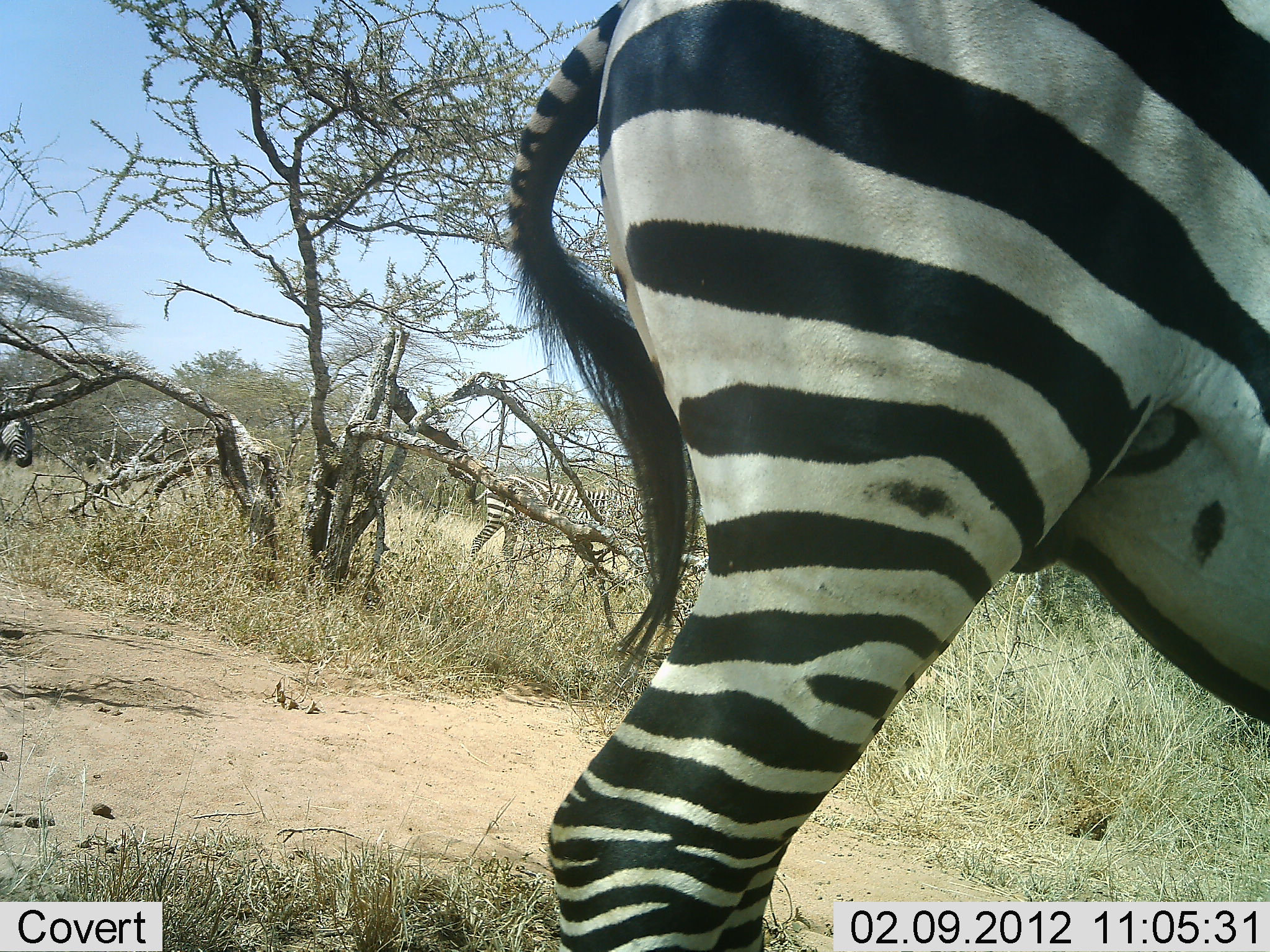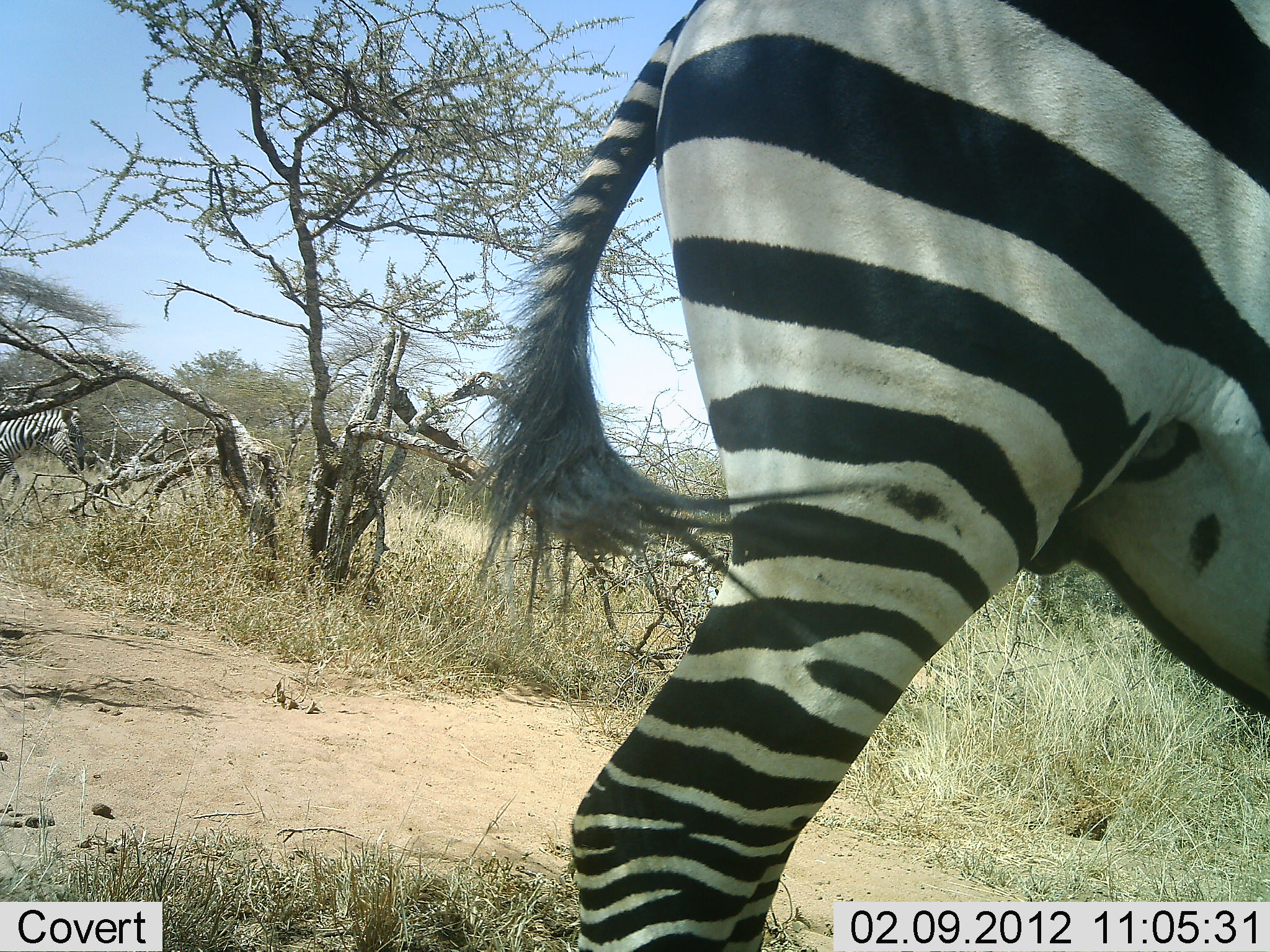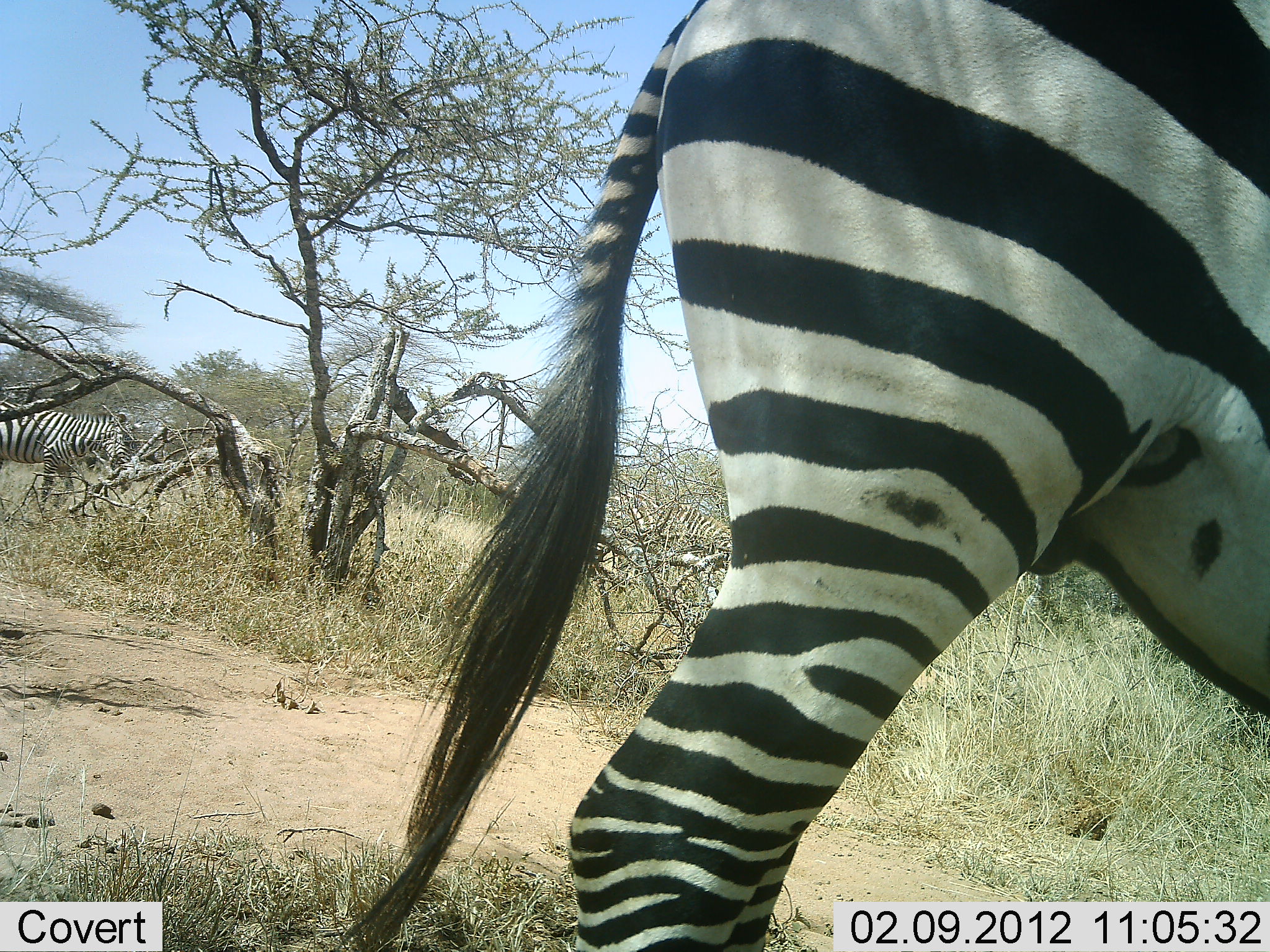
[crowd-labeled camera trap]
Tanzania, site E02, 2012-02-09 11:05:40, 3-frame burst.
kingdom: Animalia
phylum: Chordata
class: Mammalia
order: Perissodactyla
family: Equidae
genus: Equus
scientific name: Equus quagga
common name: plains zebra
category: zebra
Zebra (plains zebra) (Equus quagga), count 3. Behavior (volunteer vote fractions): standing 72%, resting 0%, moving 80%, interacting 0%. Young present (vote fraction): 0%. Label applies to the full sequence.